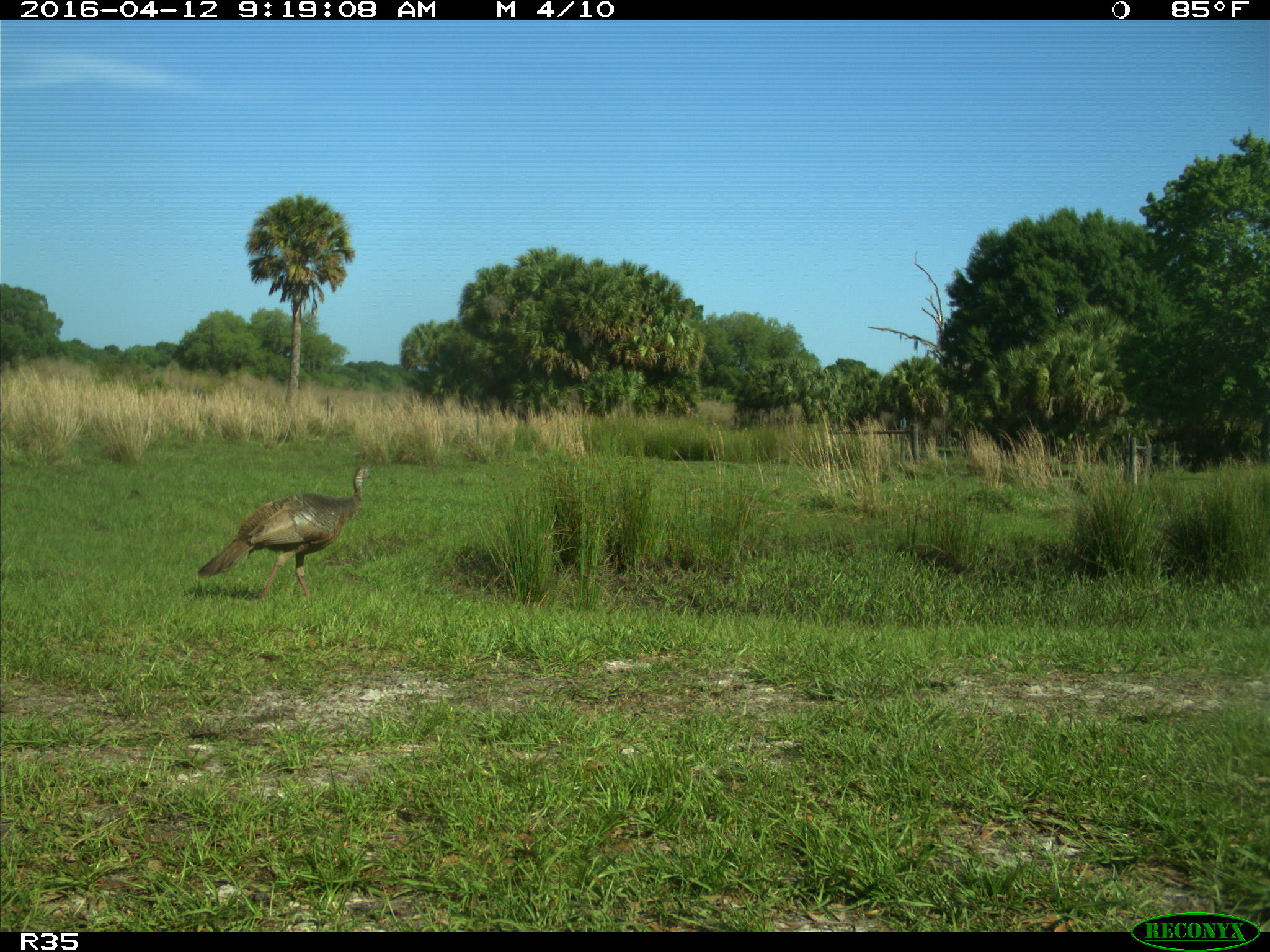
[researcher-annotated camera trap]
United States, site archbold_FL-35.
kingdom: Animalia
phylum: Chordata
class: Aves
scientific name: Aves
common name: birds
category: unidentified bird